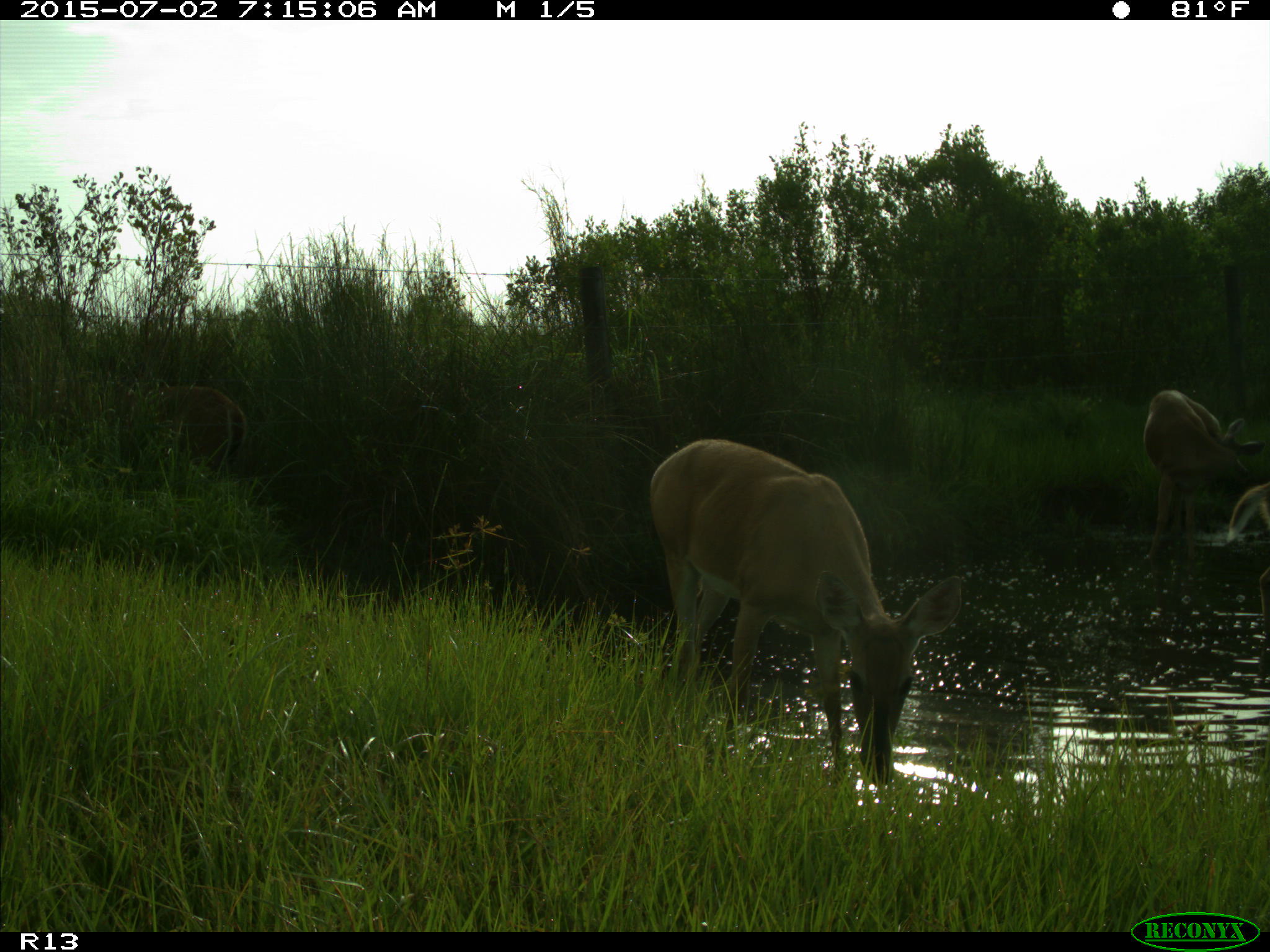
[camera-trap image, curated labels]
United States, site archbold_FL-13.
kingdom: Animalia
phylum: Chordata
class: Mammalia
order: Artiodactyla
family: Cervidae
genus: Odocoileus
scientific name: Odocoileus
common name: deer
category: unidentified deer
Unidentified deer (deer) (Odocoileus).